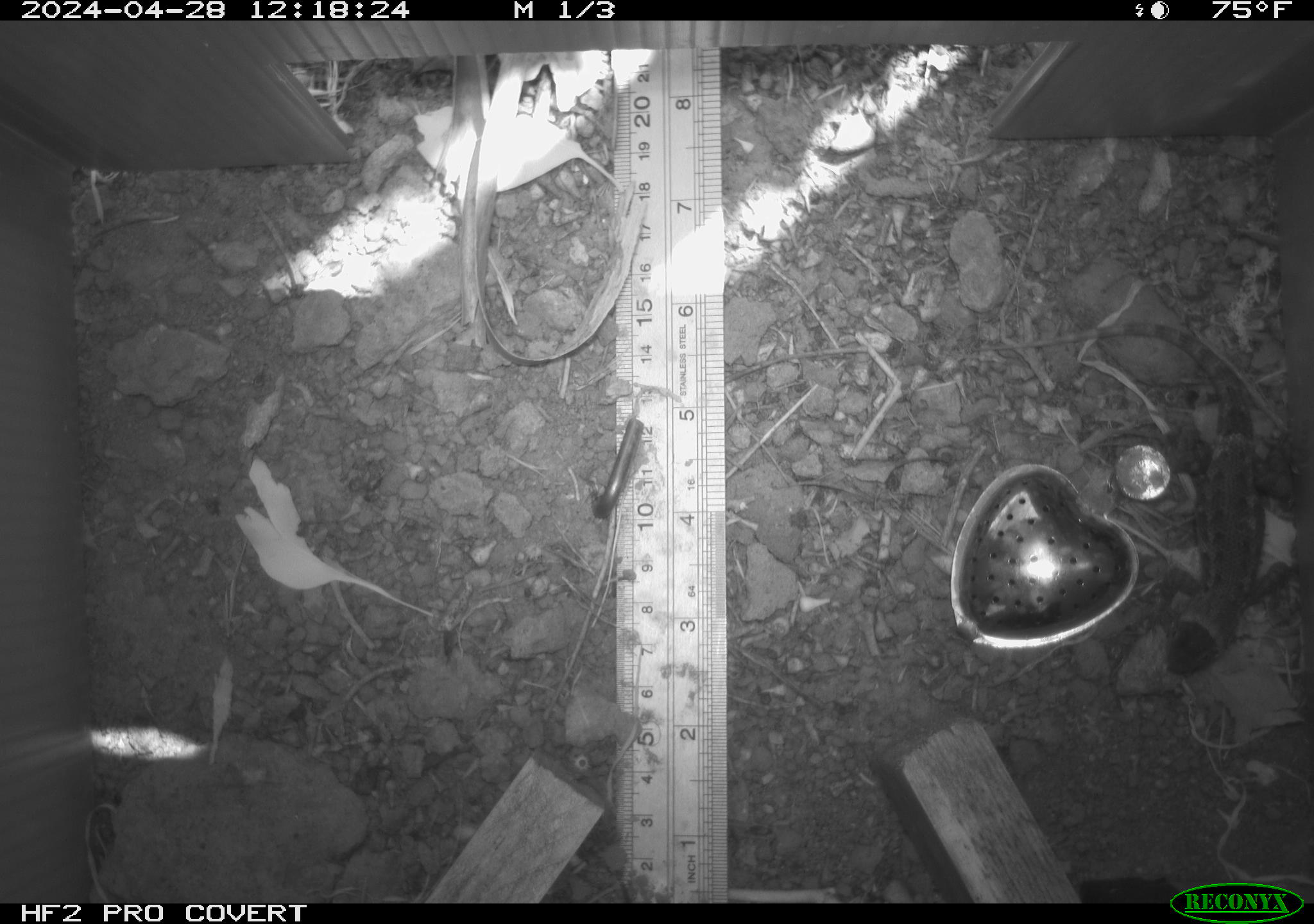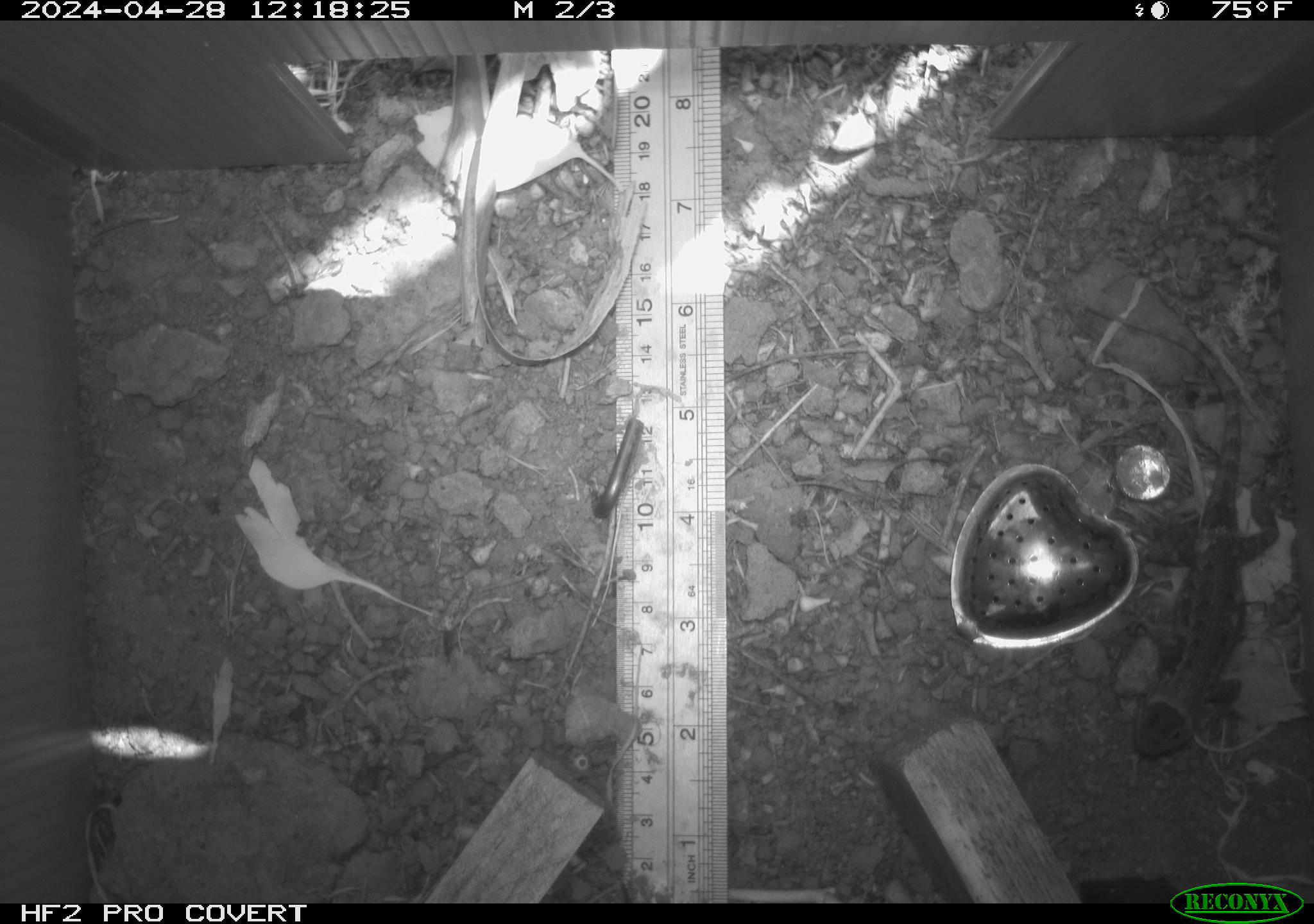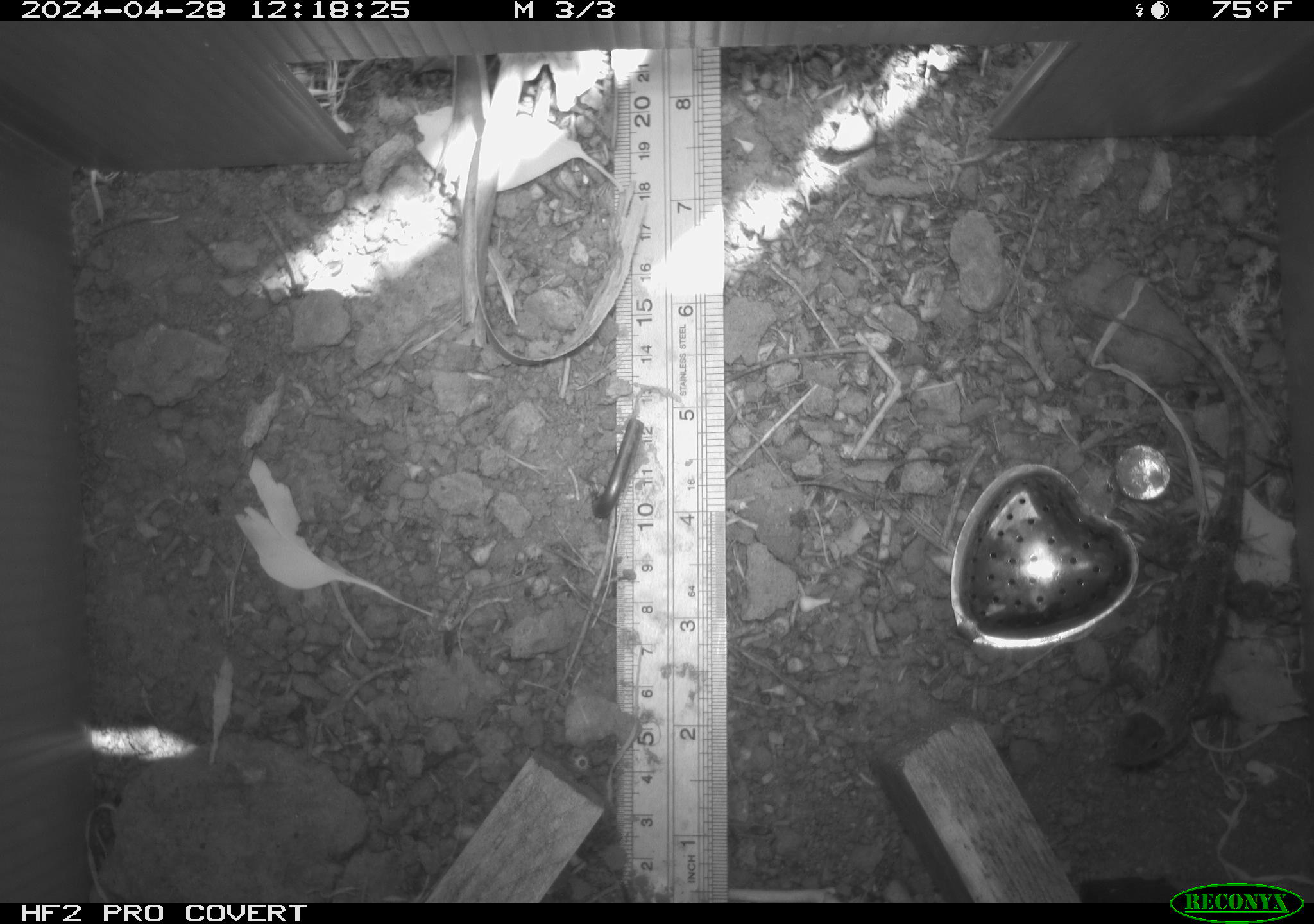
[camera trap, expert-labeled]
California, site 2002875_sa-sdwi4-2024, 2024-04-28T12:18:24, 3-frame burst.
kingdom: Animalia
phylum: Chordata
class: Reptilia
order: Squamata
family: Phrynosomatidae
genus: Sceloporus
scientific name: Sceloporus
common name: spiny lizards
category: sceloporus species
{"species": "sceloporus species (spiny lizards) (Sceloporus)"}